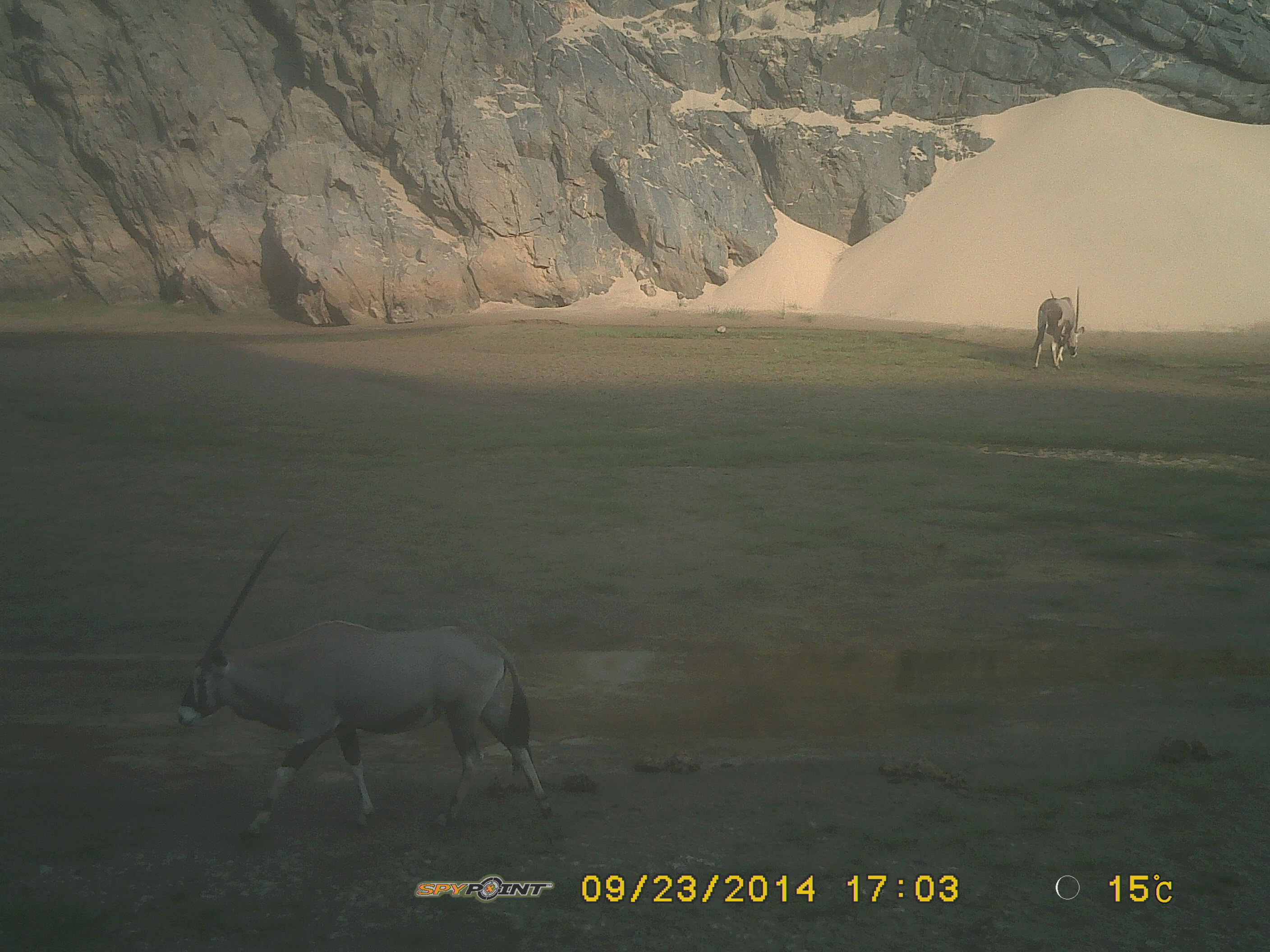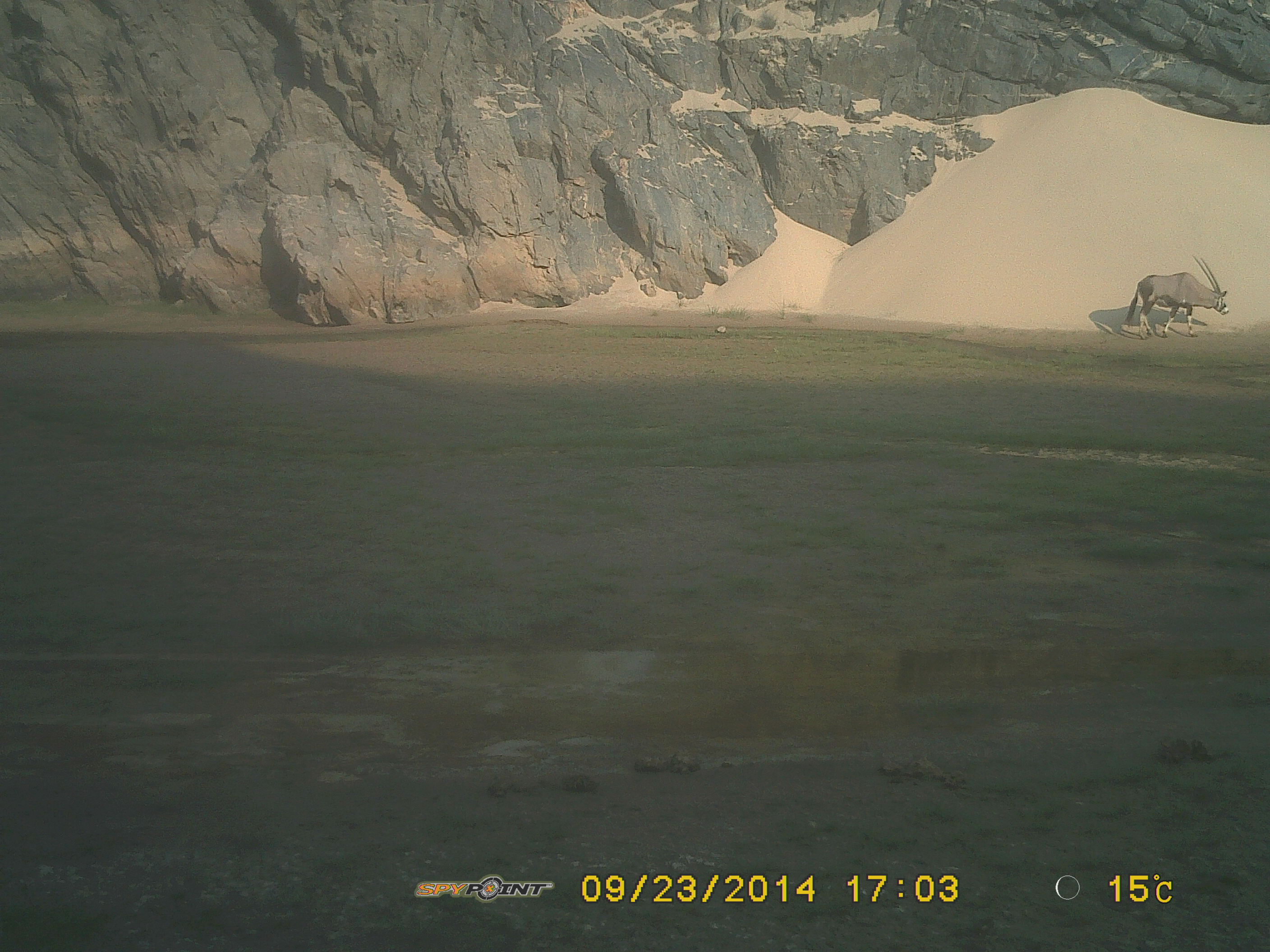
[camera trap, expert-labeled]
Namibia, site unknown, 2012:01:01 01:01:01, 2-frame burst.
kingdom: Animalia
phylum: Chordata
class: Mammalia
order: Artiodactyla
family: Bovidae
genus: Oryx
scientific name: Oryx gazella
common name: gemsbok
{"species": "Oryx gazella (gemsbok)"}